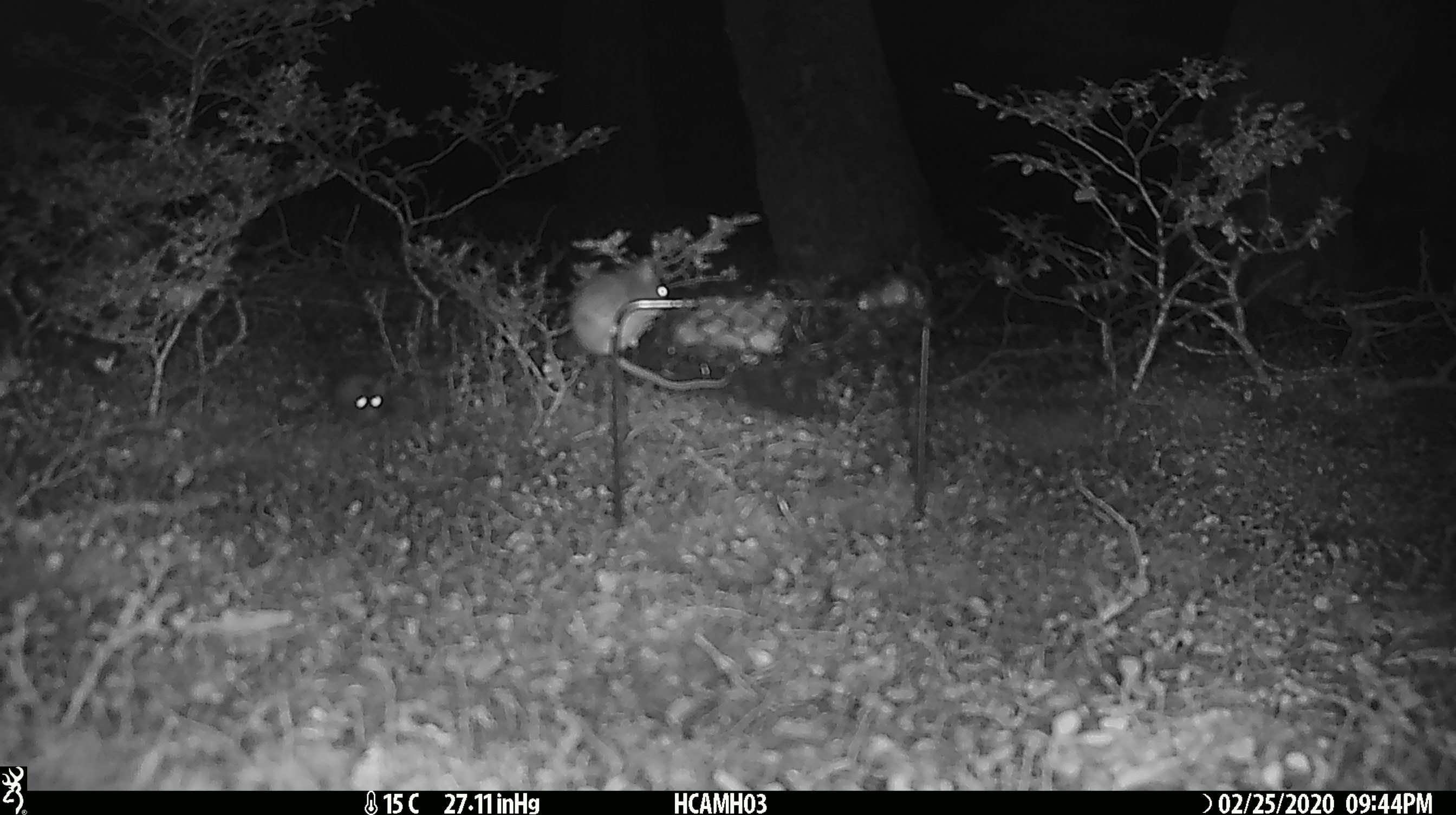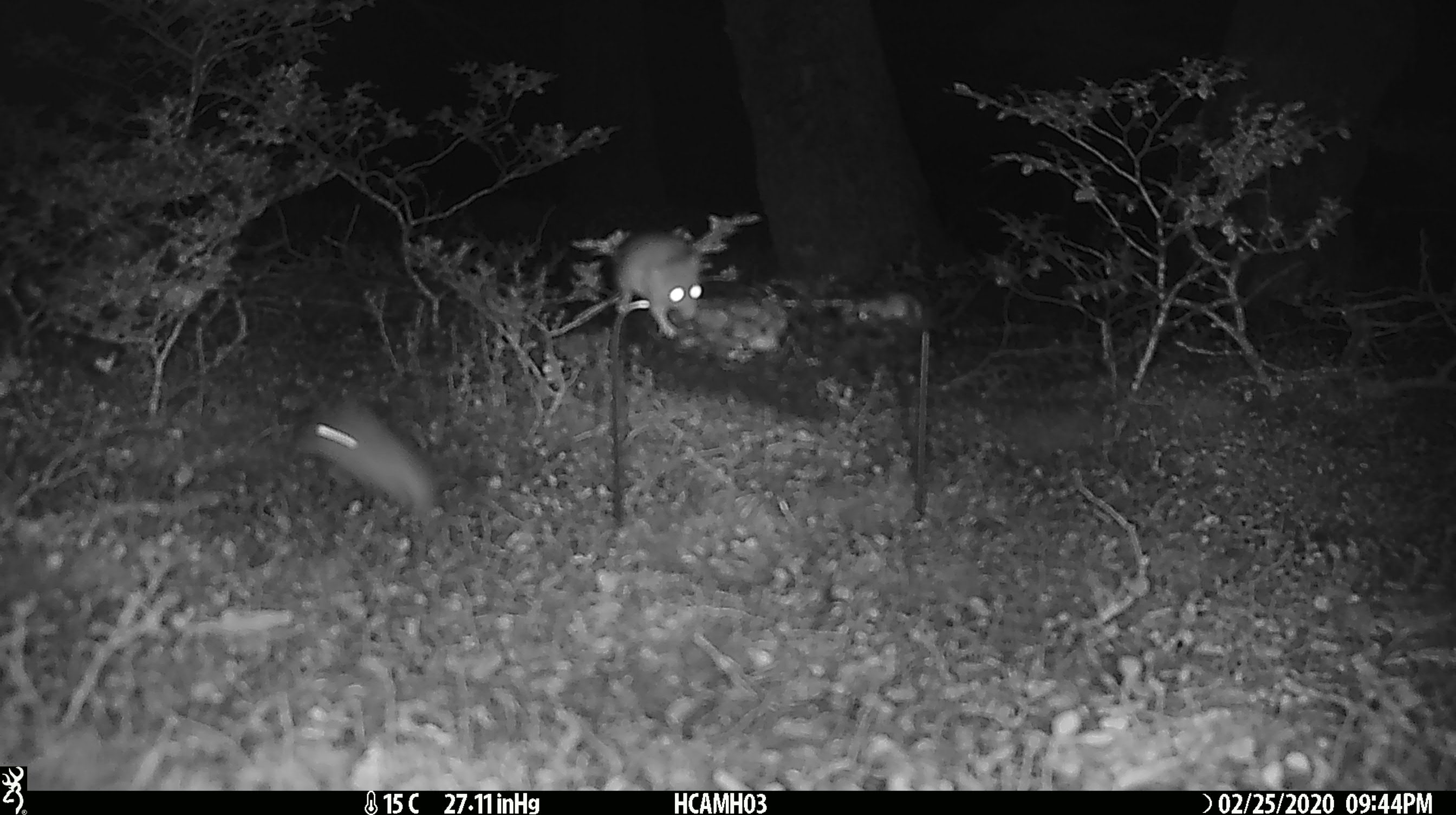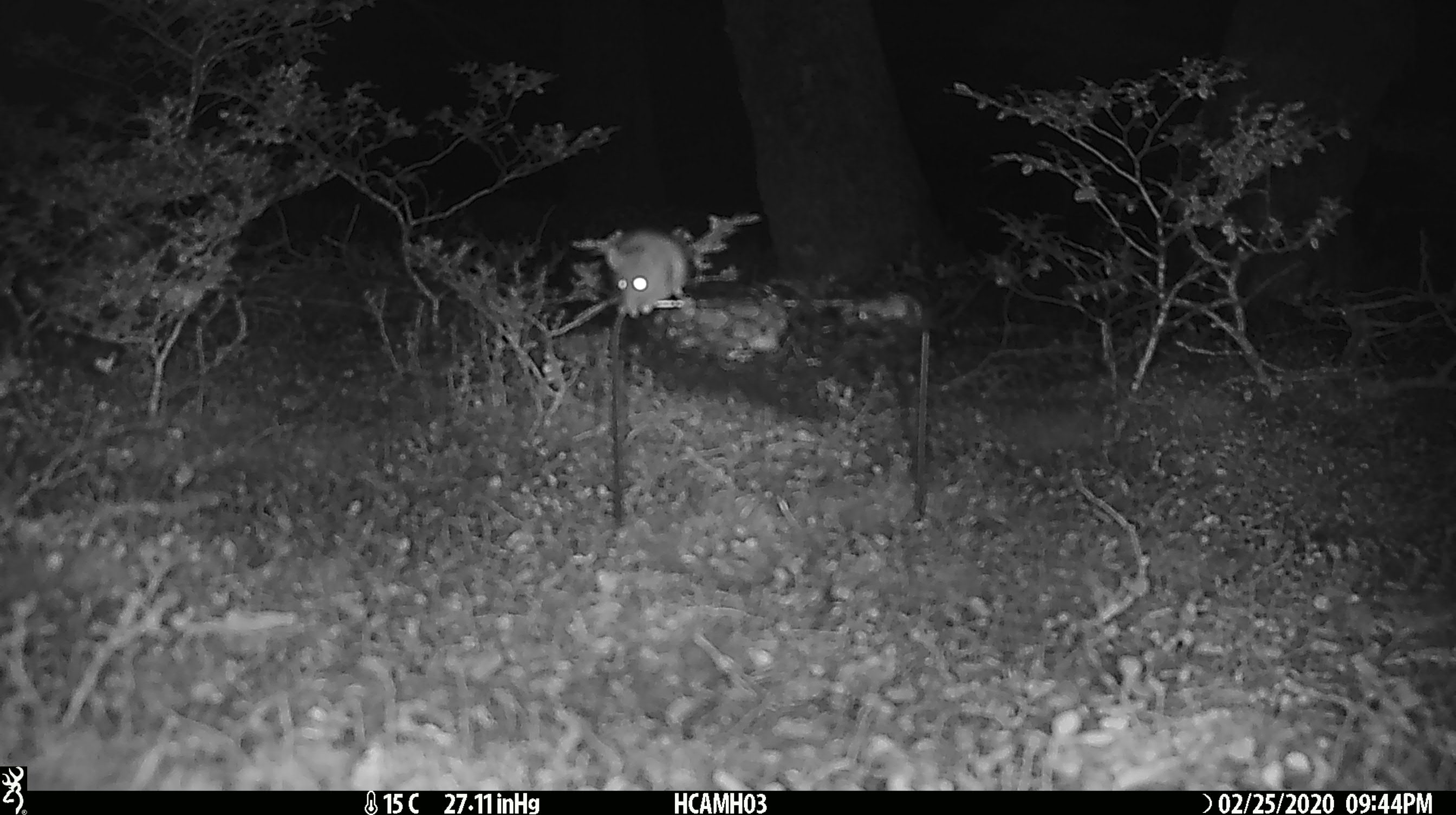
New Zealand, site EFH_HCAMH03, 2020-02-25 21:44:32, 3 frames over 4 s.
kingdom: Animalia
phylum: Chordata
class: Mammalia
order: Rodentia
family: Muridae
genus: Mus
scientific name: Mus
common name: mouse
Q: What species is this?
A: Mouse (Mus).